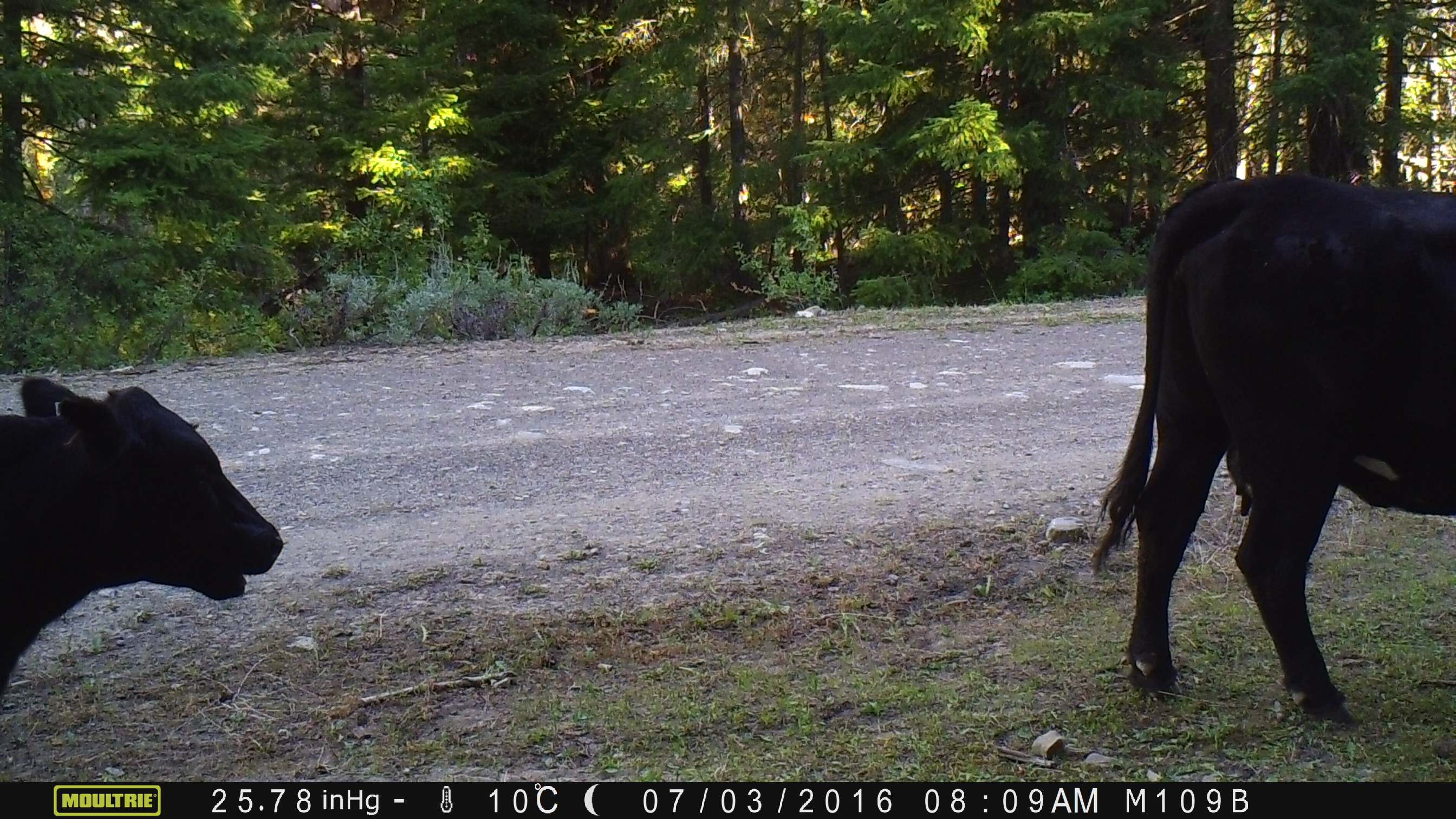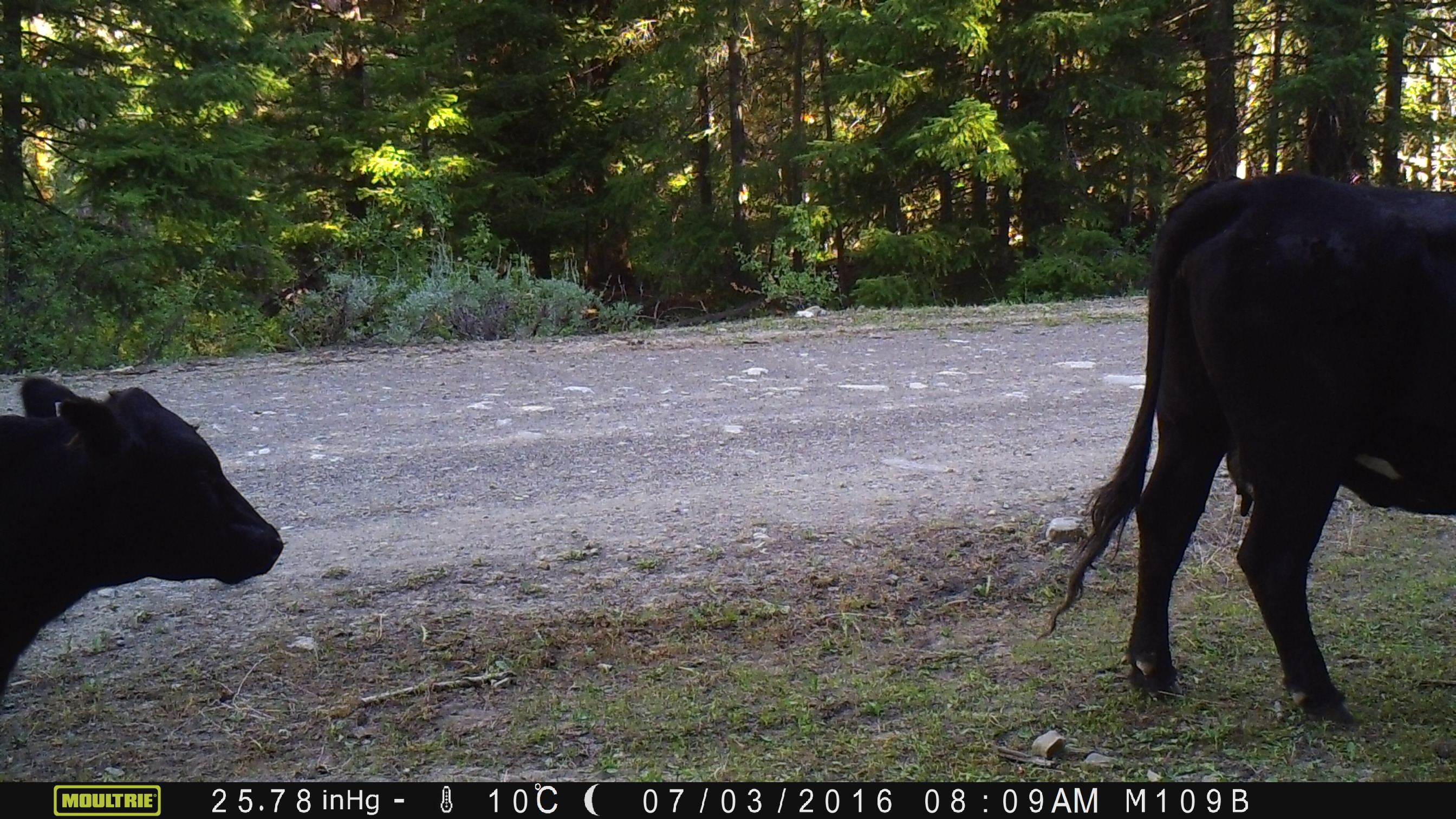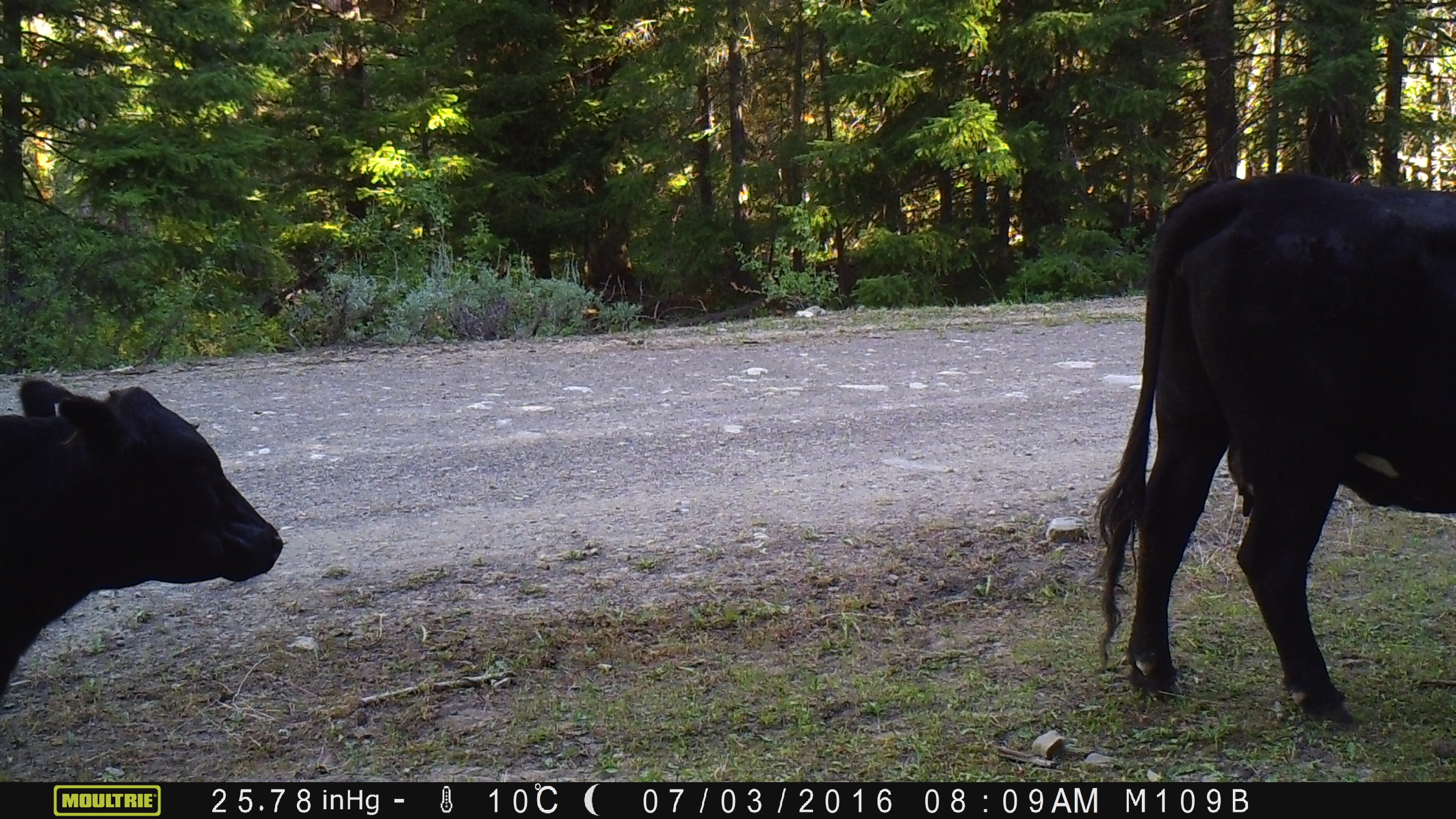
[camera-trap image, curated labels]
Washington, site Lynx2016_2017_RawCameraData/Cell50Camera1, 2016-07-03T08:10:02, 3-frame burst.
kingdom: Animalia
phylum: Chordata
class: Mammalia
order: Artiodactyla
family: Bovidae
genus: Bos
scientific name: Bos taurus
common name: domestic cattle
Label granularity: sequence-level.